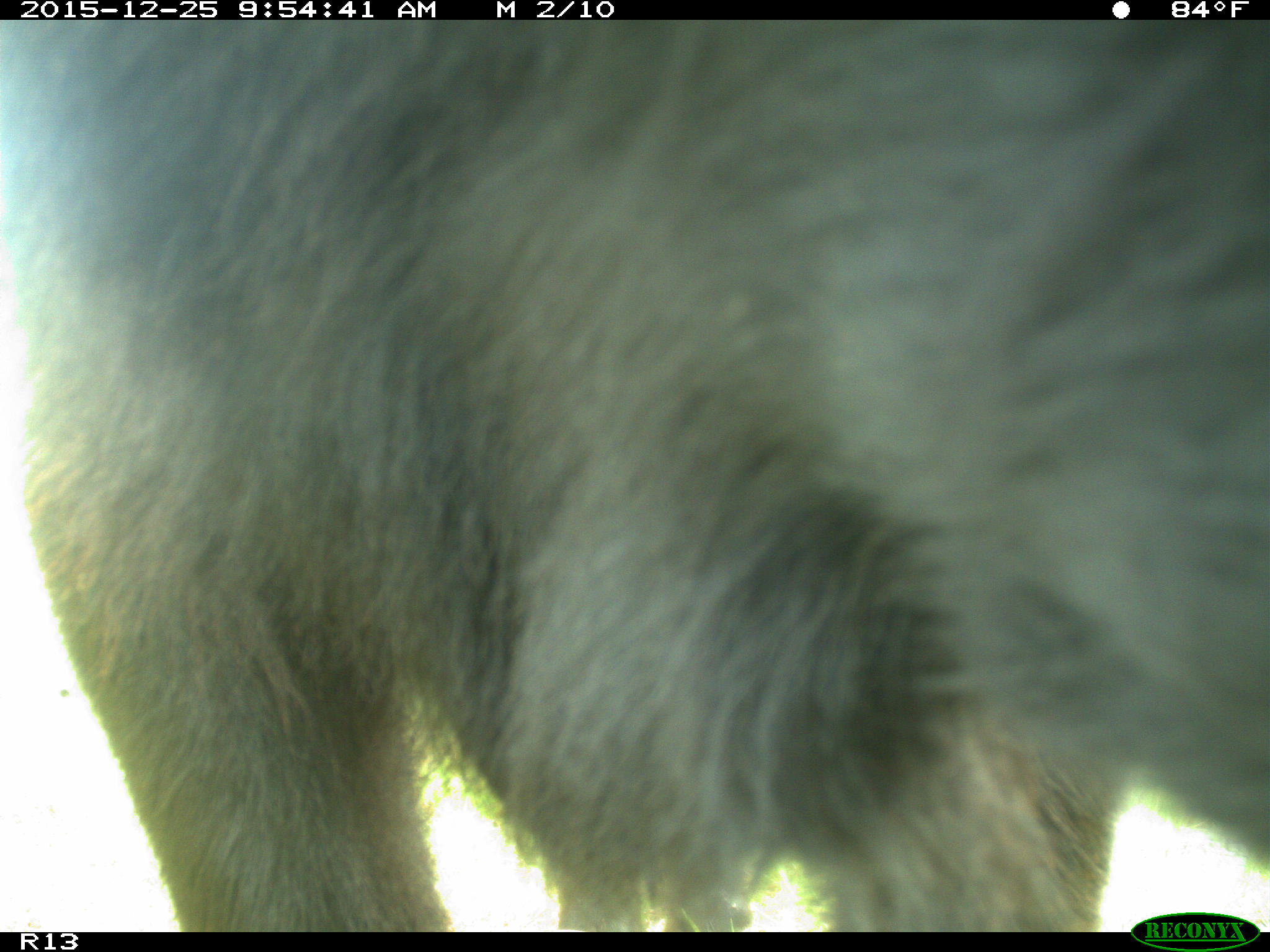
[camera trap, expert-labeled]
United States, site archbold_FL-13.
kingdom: Animalia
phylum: Chordata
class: Mammalia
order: Artiodactyla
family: Bovidae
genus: Bos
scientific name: Bos taurus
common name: domestic cow